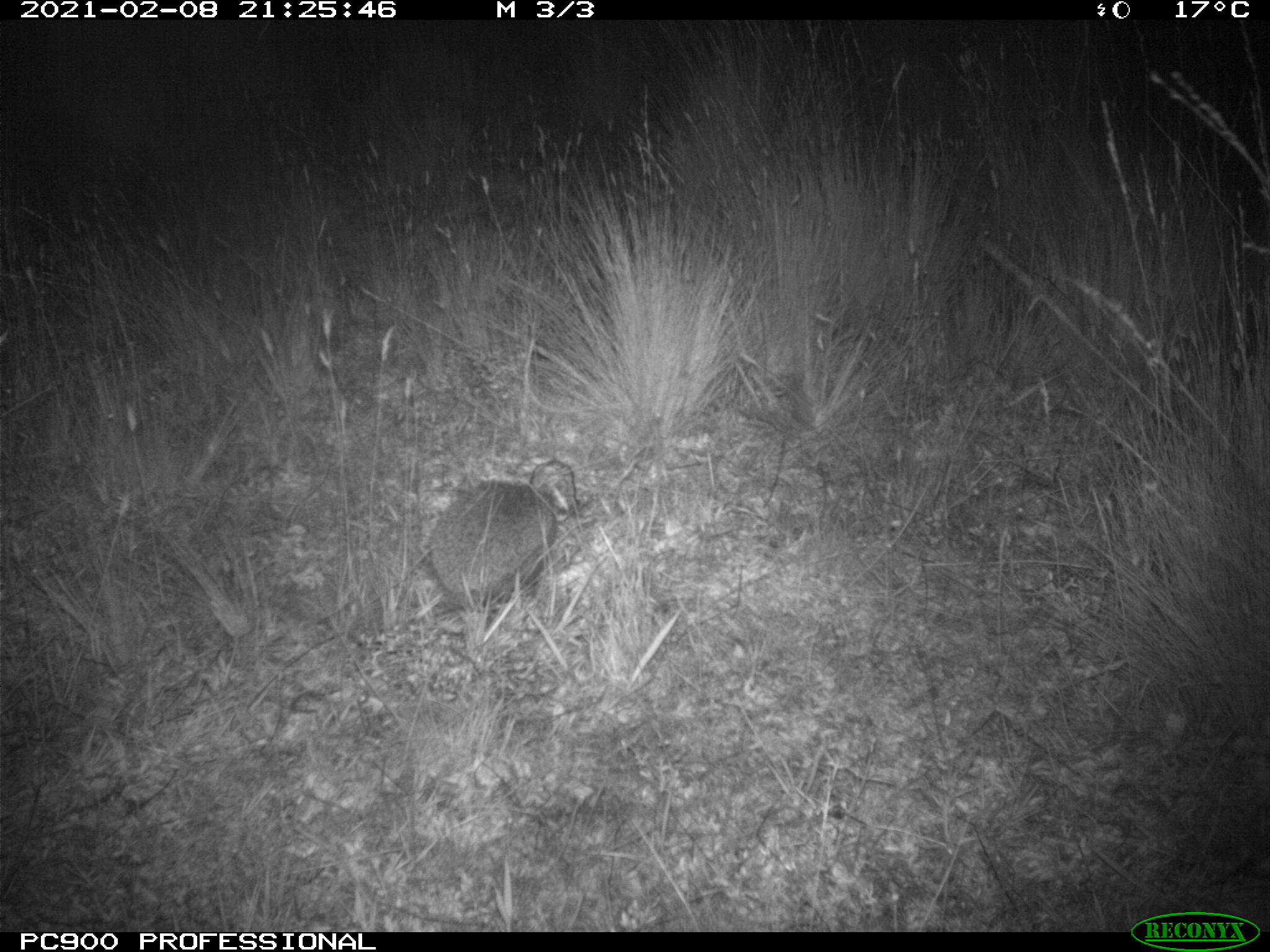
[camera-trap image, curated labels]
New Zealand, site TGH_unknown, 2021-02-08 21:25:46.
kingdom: Animalia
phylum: Chordata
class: Mammalia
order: Eulipotyphla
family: Erinaceidae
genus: Erinaceus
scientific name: Erinaceus europaeus europaeus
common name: european hedgehog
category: hedgehog